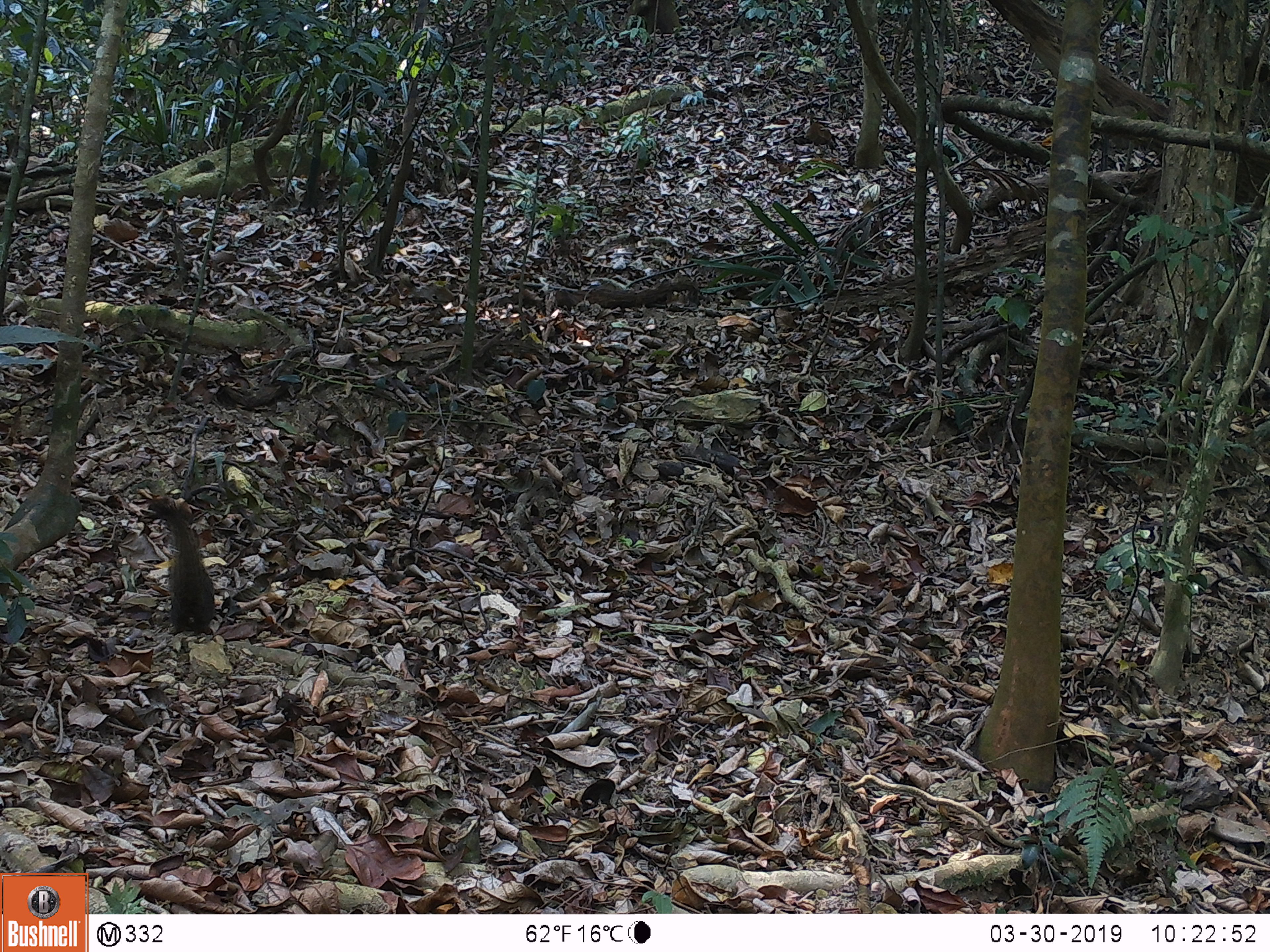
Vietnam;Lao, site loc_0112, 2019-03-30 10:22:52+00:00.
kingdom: Animalia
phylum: Chordata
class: Mammalia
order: Rodentia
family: Sciuridae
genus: Callosciurus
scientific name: Callosciurus erythraeus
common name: pallas's squirrel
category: pallass squirrel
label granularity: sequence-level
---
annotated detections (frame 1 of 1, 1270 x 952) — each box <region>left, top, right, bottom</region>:
pallass squirrel: <region>147, 495, 216, 634</region>